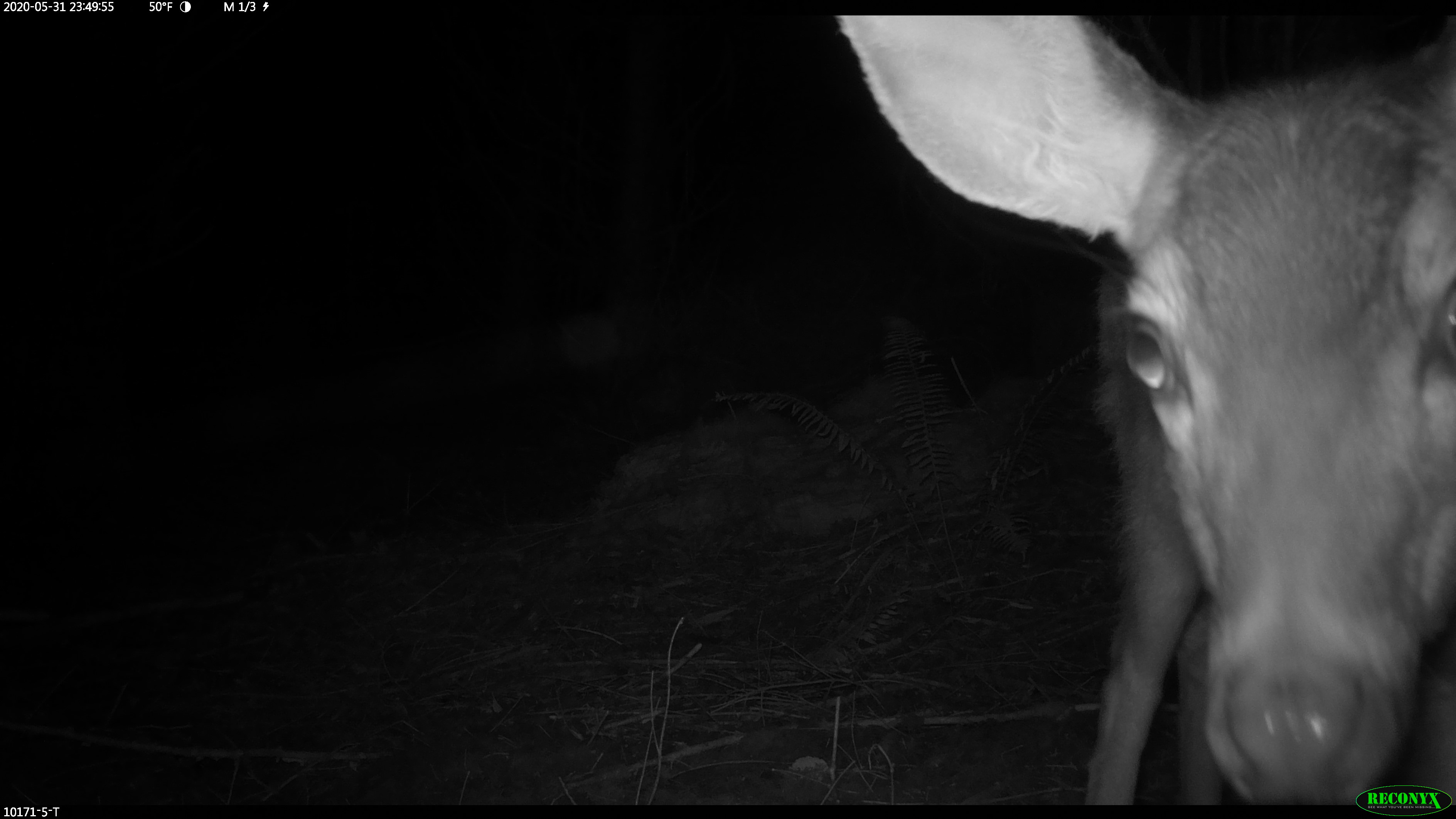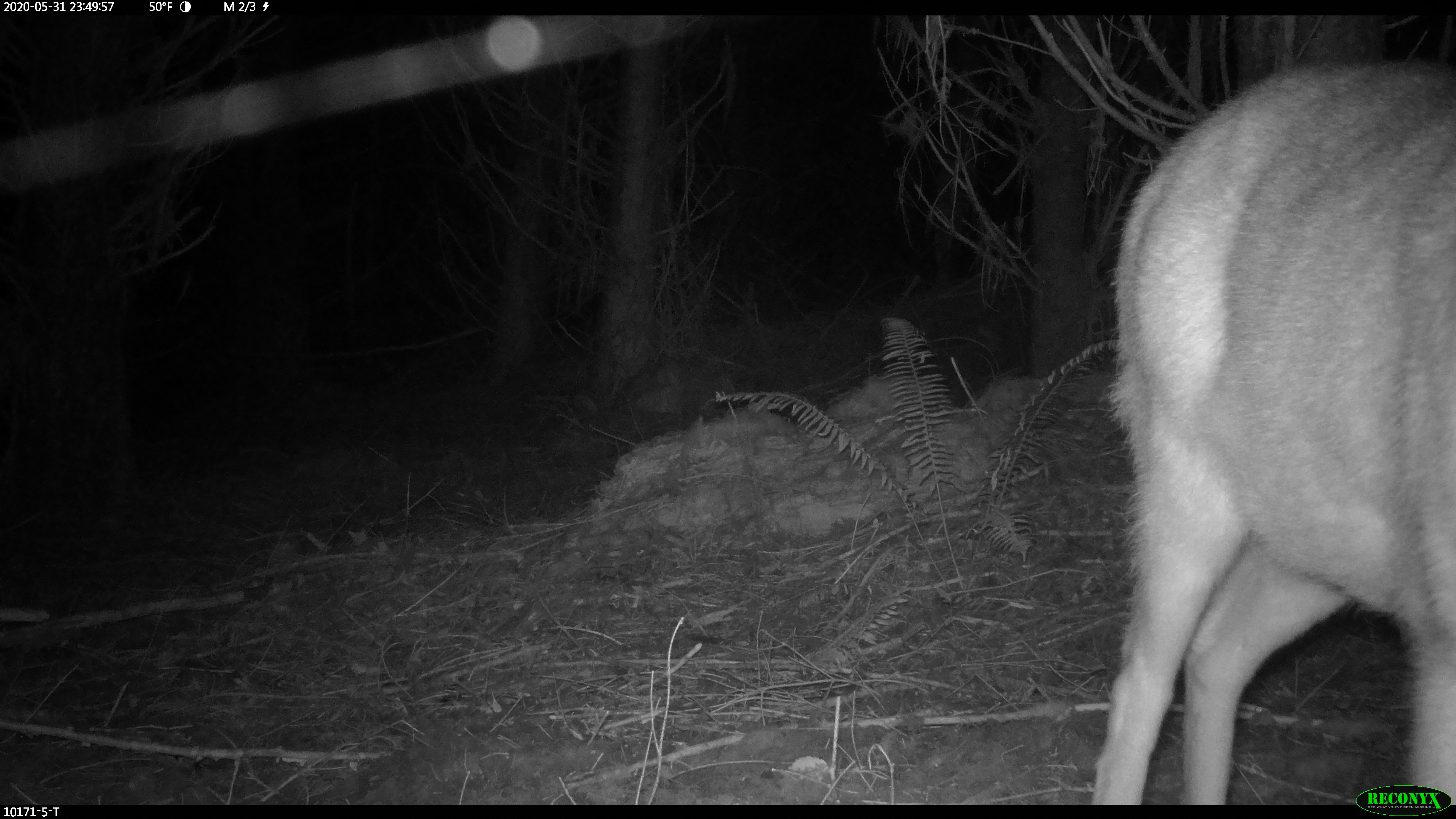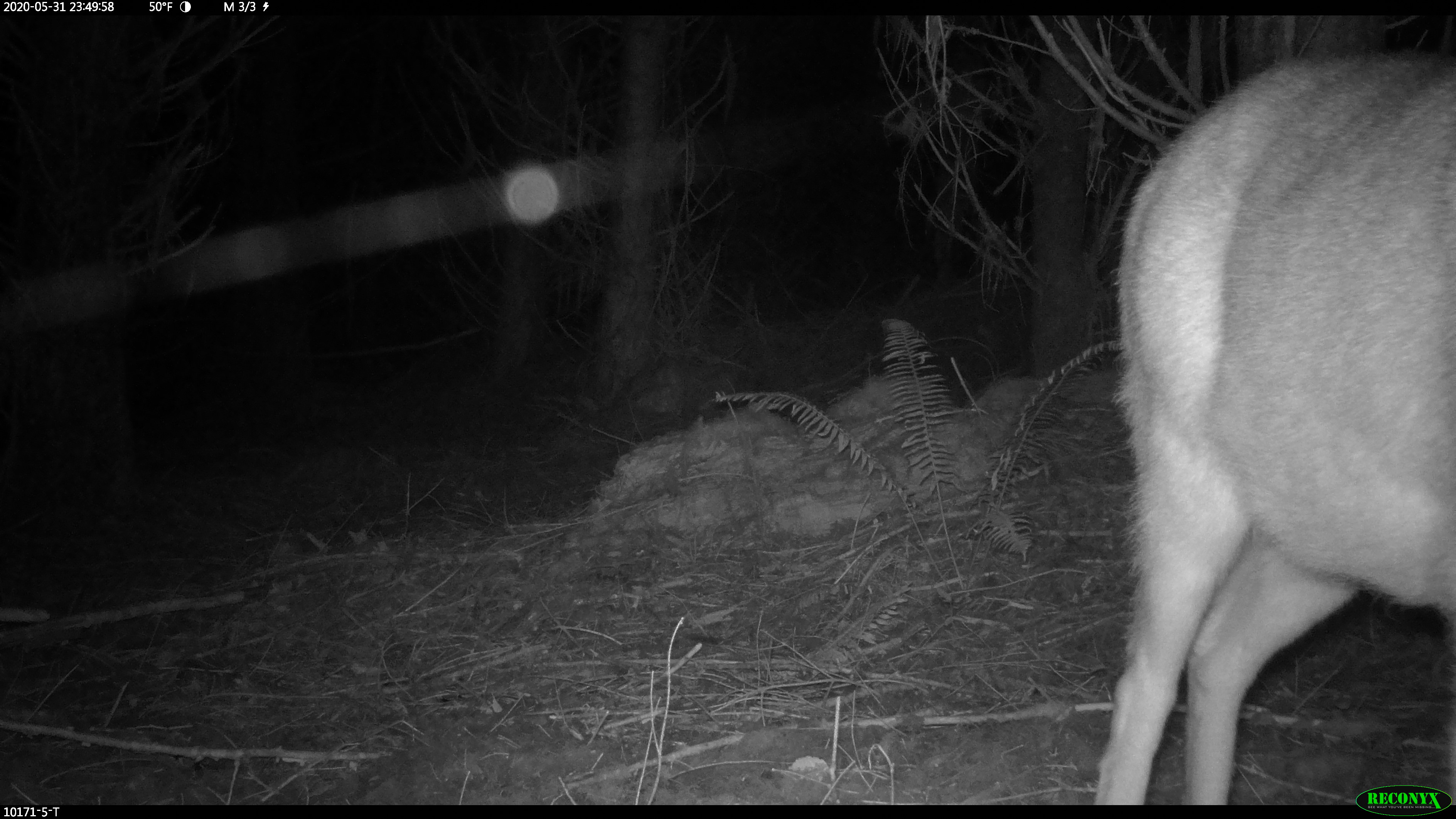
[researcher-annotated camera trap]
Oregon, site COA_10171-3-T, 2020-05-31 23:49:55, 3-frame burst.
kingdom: Animalia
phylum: Chordata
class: Mammalia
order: Artiodactyla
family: Cervidae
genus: Odocoileus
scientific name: Odocoileus hemionus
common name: black-tailed deer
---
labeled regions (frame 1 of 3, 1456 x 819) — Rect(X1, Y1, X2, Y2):
black-tailed deer: Rect(831, 16, 1451, 770)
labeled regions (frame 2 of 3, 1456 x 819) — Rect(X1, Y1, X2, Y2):
black-tailed deer: Rect(1083, 48, 1453, 778)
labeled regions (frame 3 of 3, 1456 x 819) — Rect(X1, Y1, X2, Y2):
black-tailed deer: Rect(1096, 46, 1453, 778)